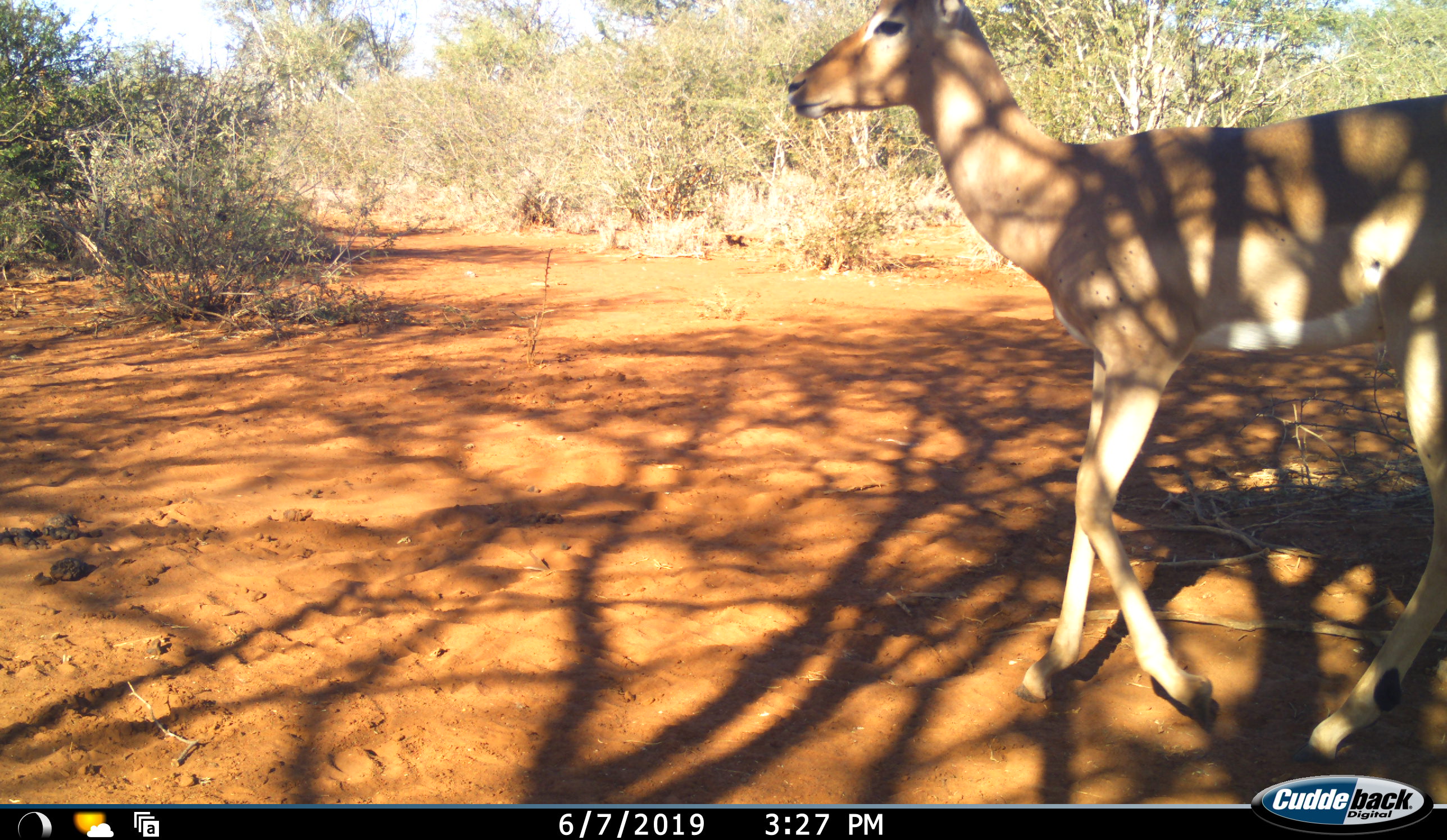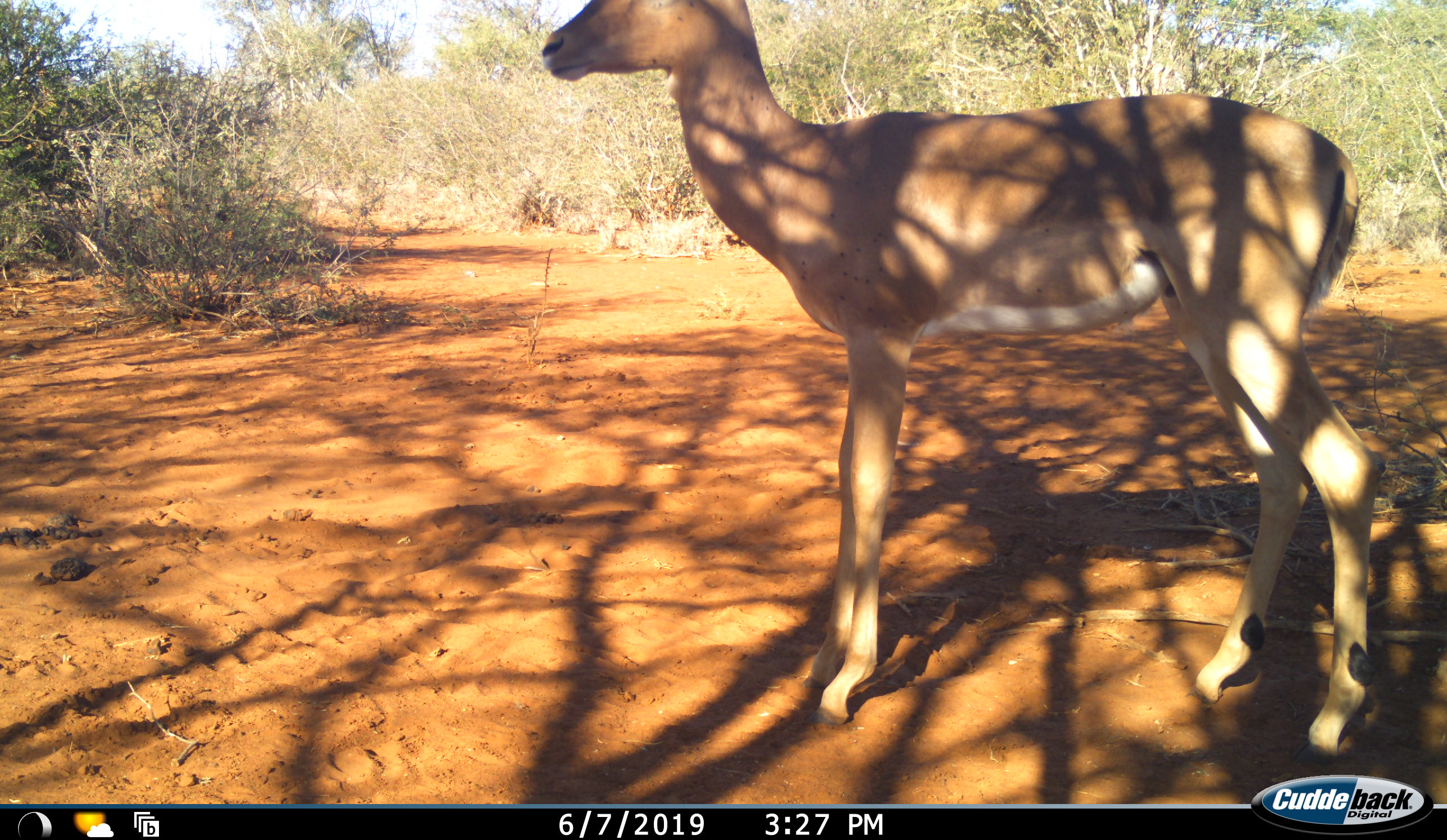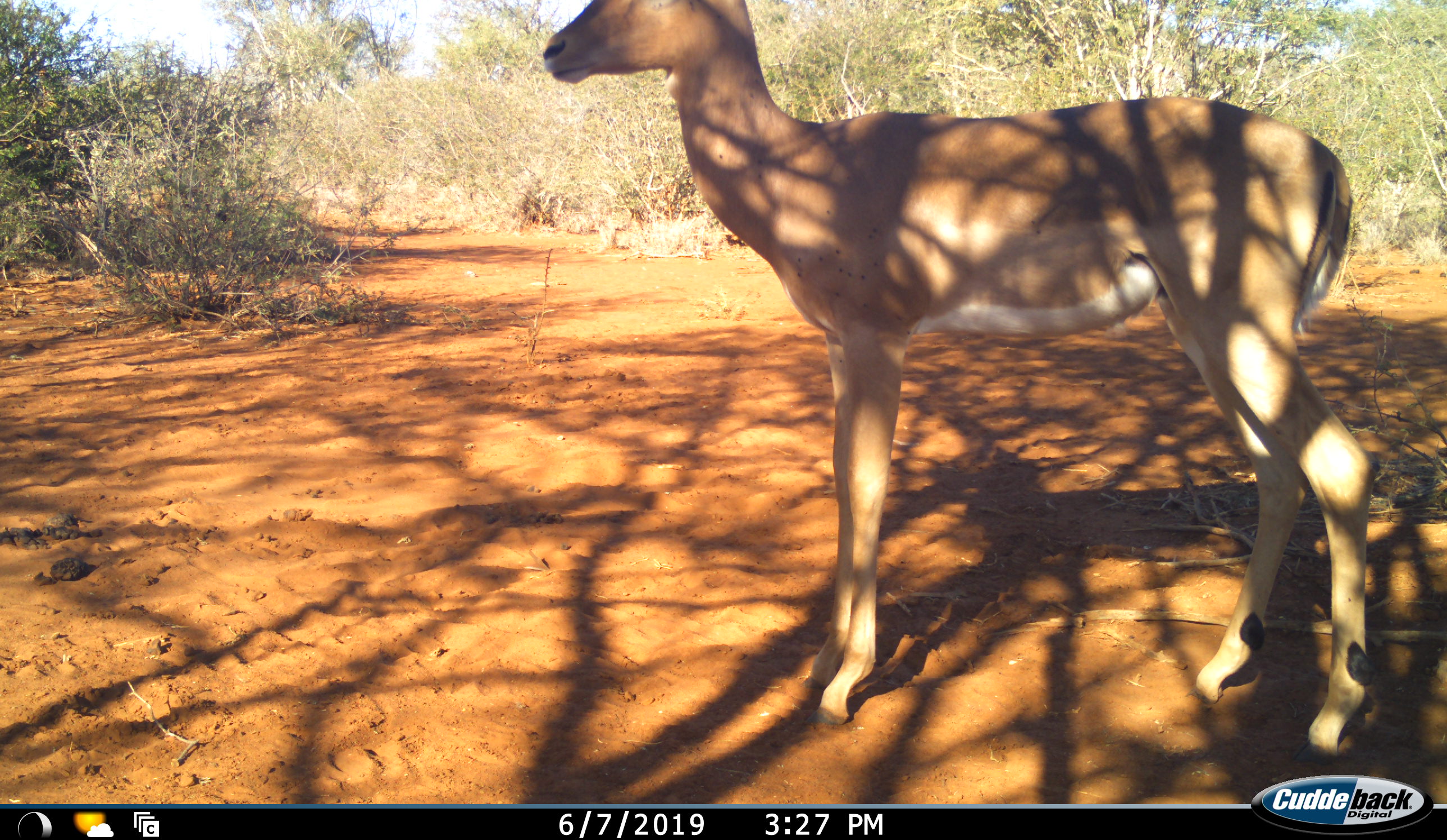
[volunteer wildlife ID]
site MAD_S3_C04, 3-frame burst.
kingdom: Animalia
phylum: Chordata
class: Mammalia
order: Artiodactyla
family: Bovidae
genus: Aepyceros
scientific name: Aepyceros melampus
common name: impala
Impala (Aepyceros melampus), count 1. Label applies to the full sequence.